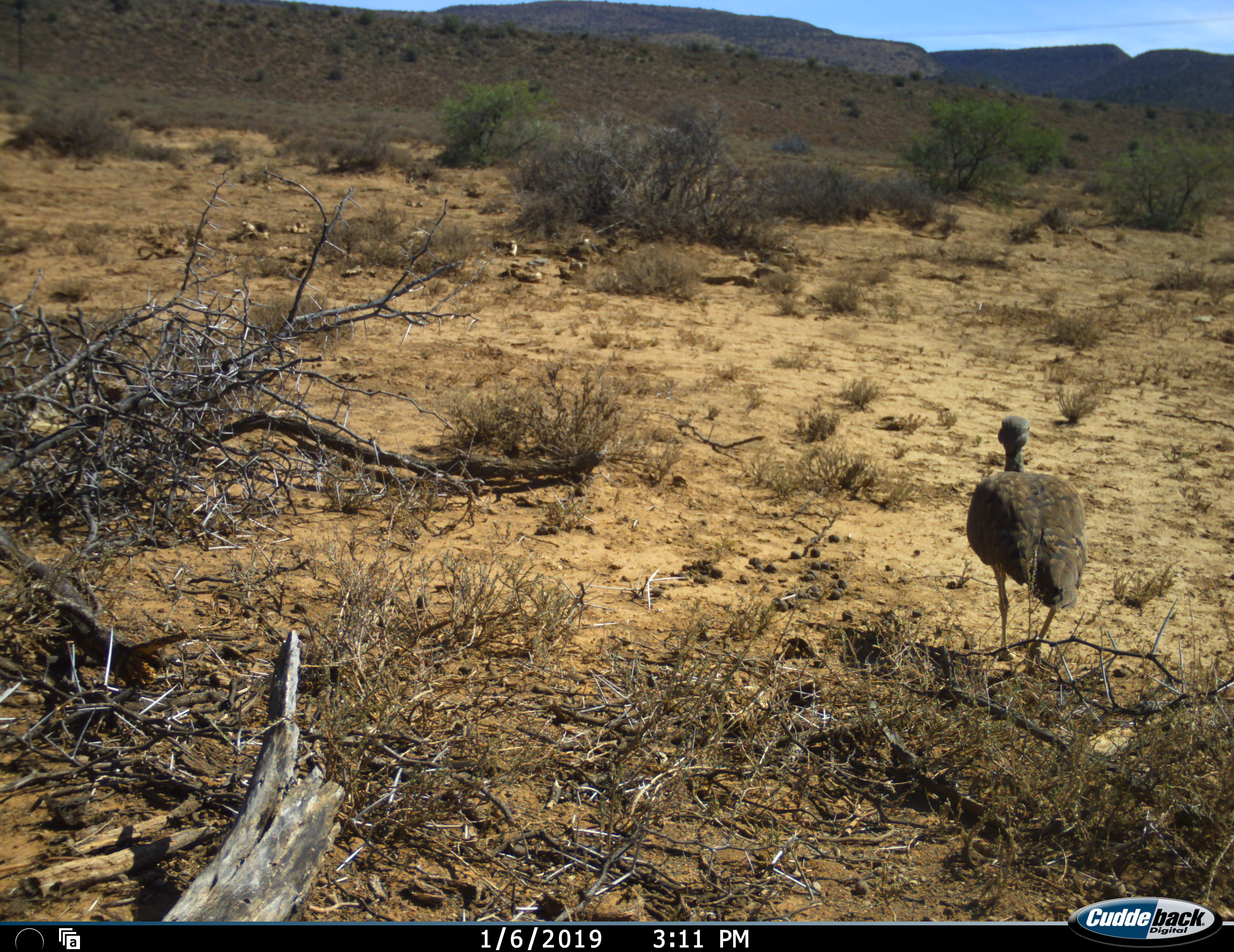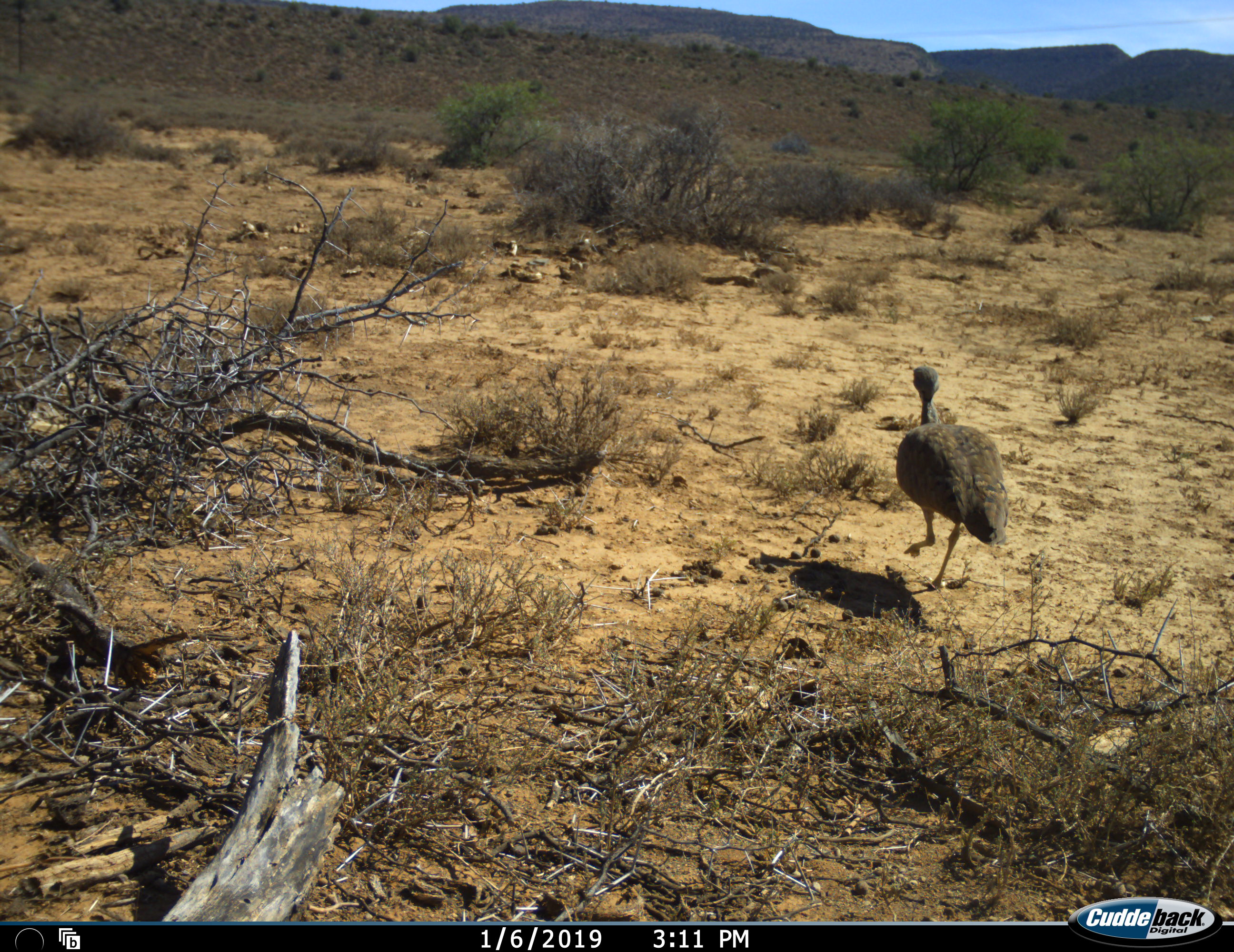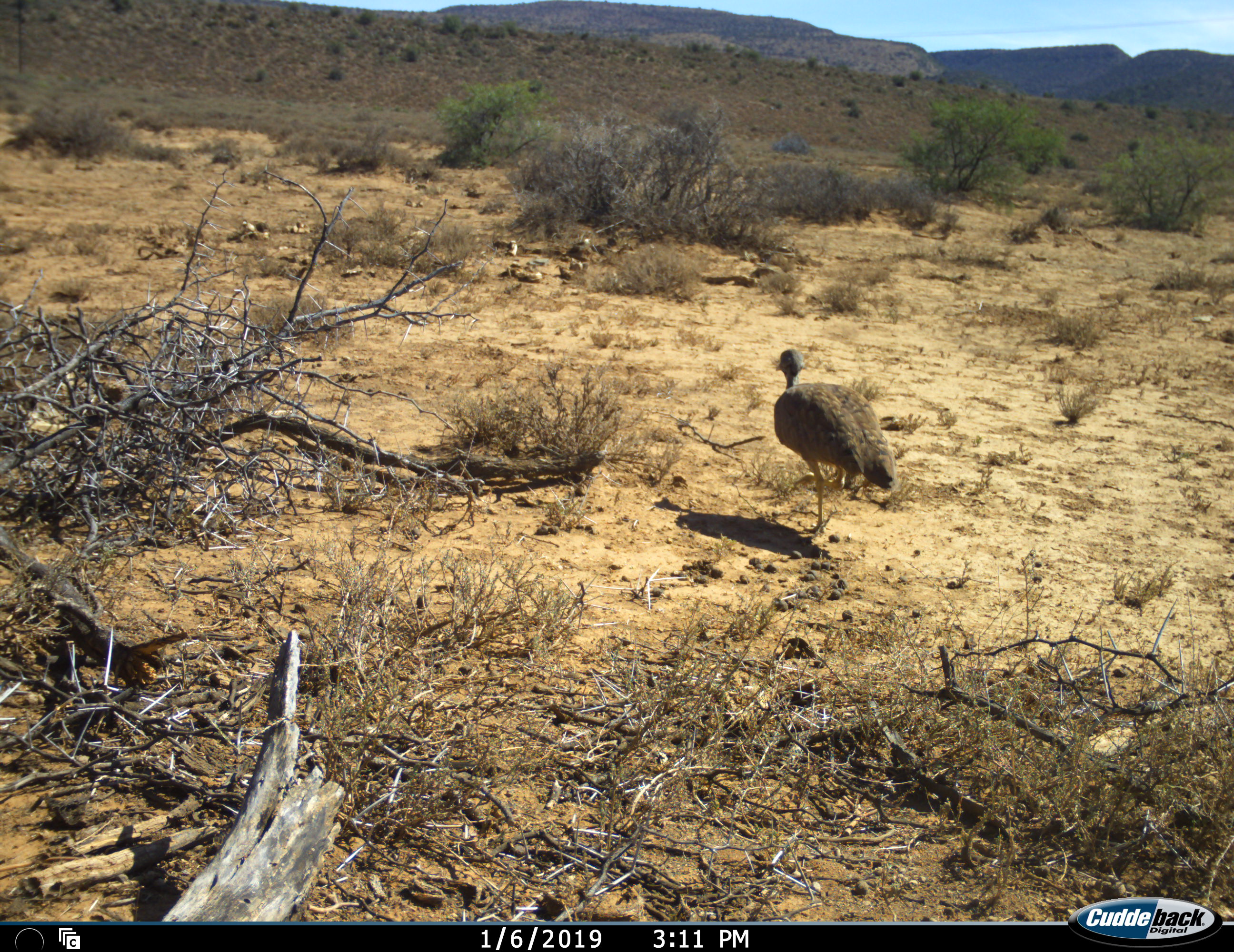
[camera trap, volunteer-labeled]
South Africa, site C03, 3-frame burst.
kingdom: Animalia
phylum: Chordata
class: Aves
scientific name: Aves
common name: bird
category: birdother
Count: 1.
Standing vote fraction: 0%.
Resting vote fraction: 0%.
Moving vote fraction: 100%.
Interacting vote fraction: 0%.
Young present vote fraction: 0%.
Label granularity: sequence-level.